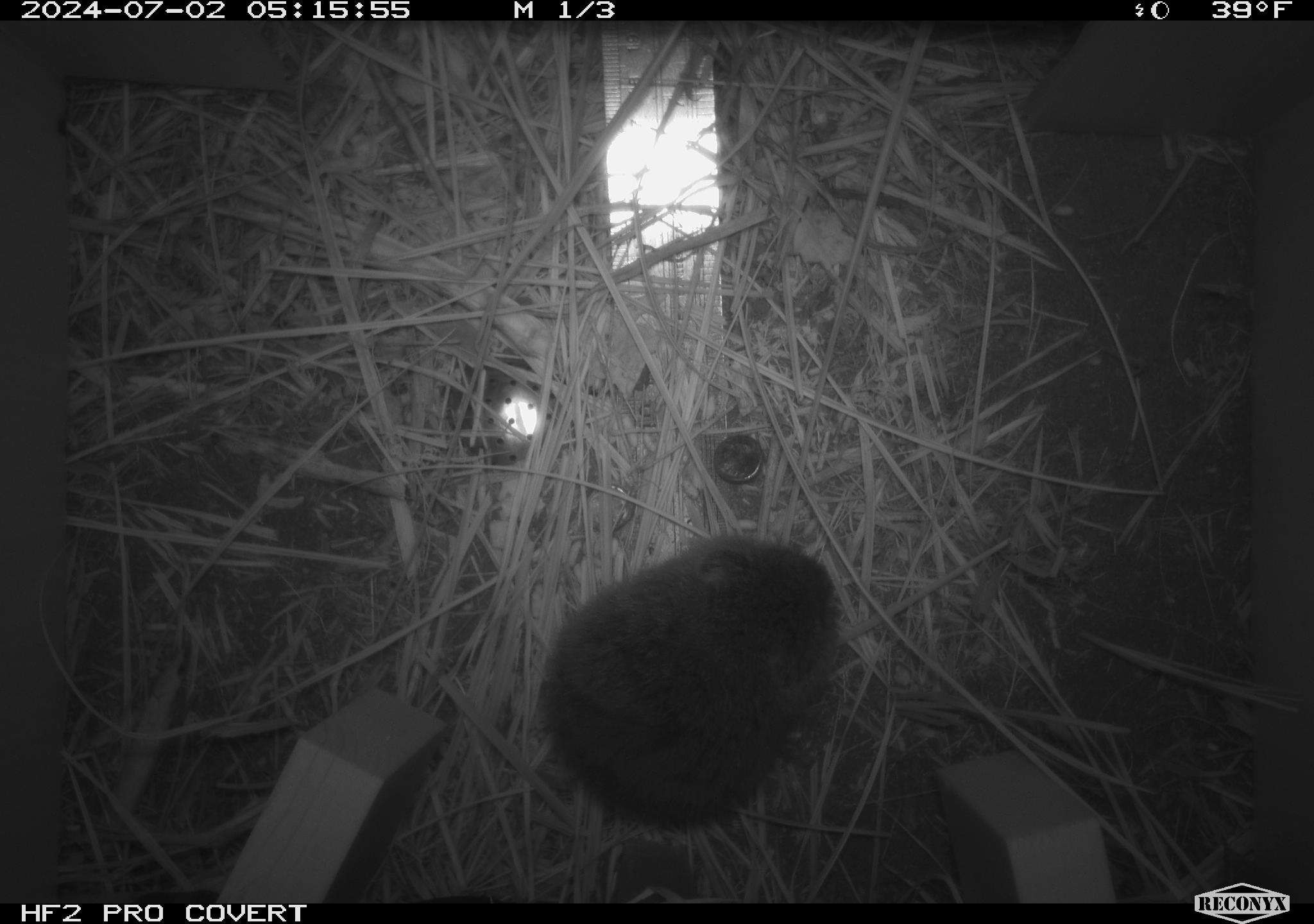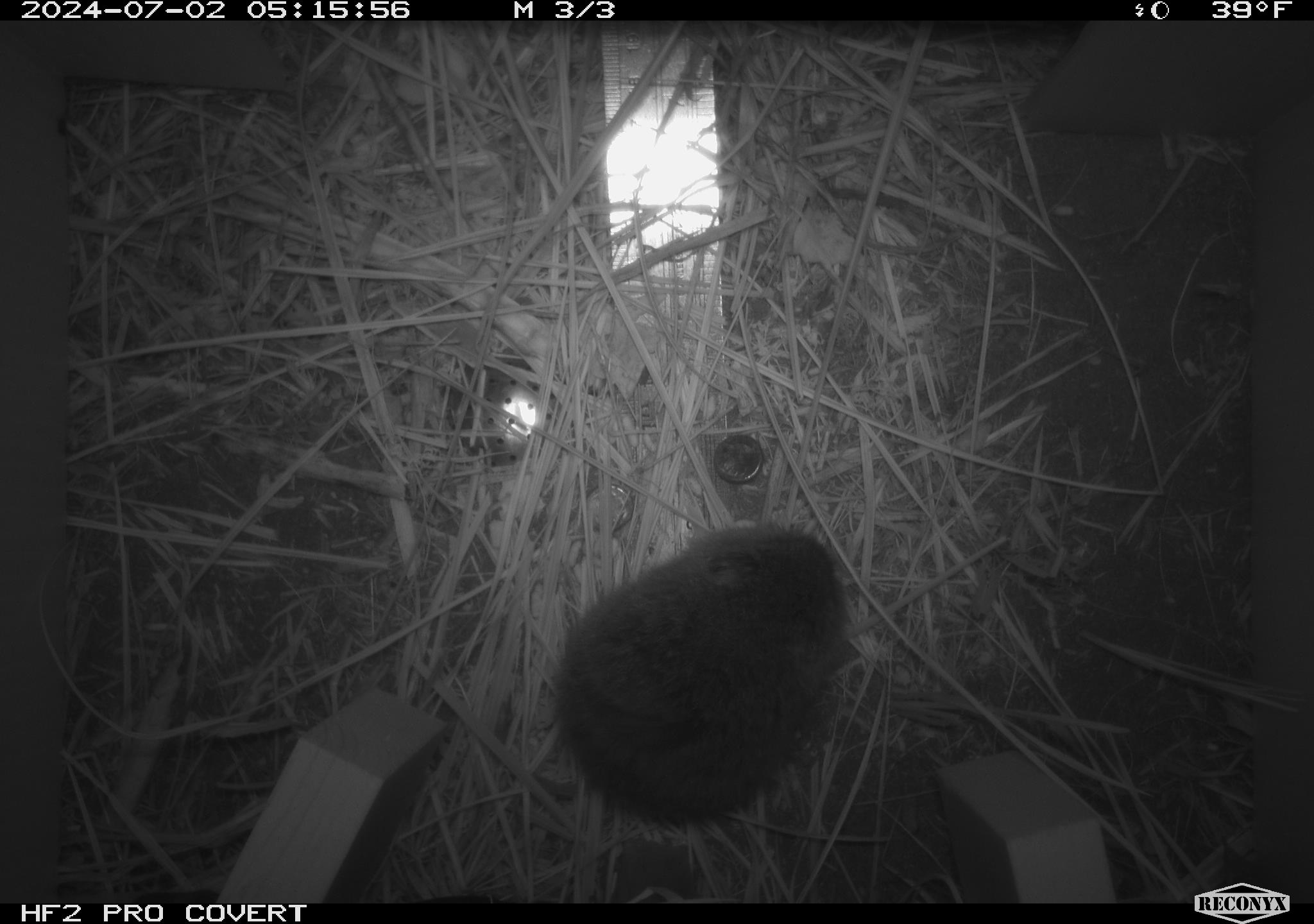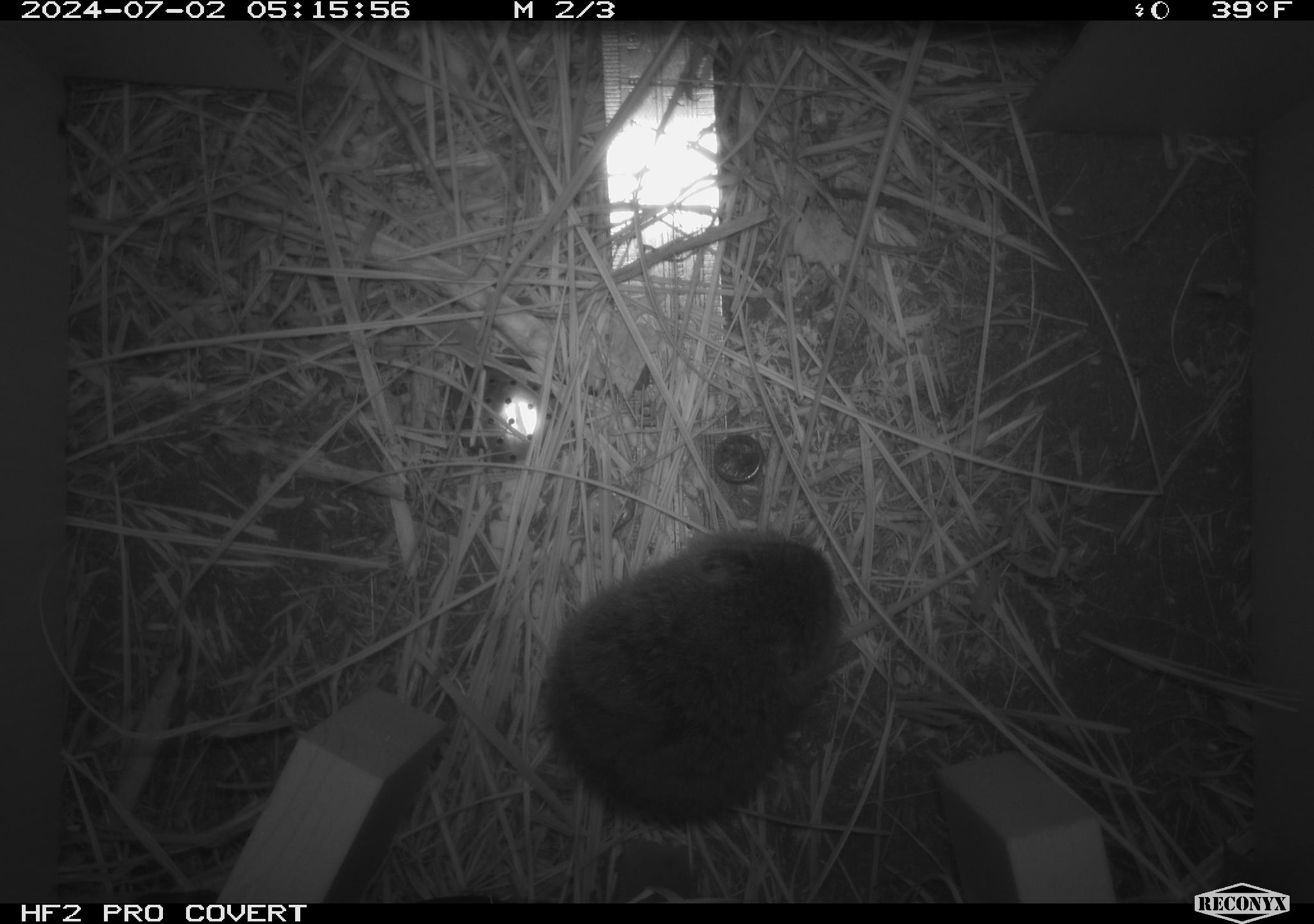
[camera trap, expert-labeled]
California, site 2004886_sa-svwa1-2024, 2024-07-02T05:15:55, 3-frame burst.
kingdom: Animalia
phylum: Chordata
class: Mammalia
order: Rodentia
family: Cricetidae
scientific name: Arvicolinae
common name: voles, lemmings, and muskrats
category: arvicolinae subfamily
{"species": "arvicolinae subfamily (voles, lemmings, and muskrats) (Arvicolinae)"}